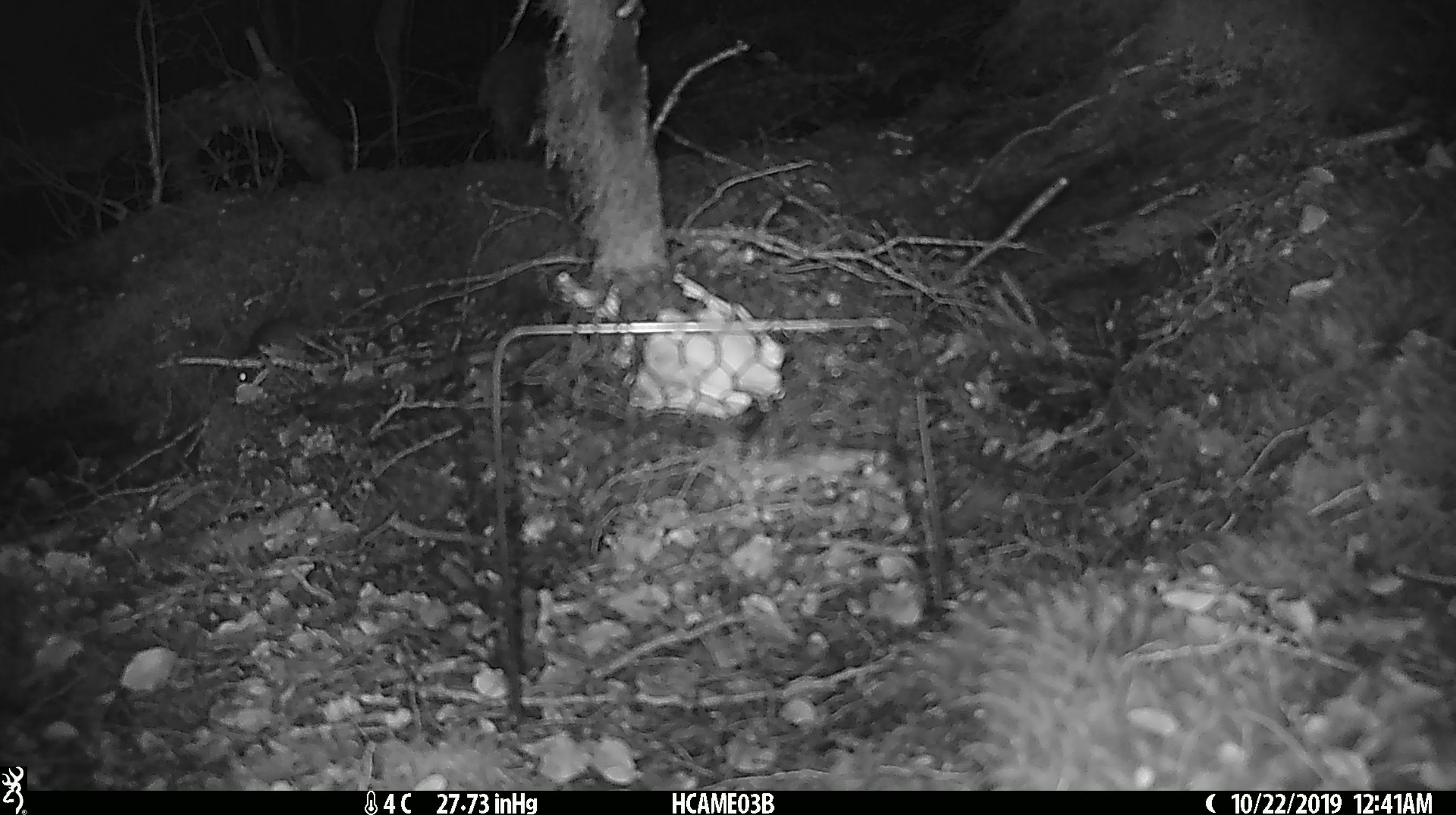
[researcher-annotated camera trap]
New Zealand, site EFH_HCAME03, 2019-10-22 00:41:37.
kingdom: Animalia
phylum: Chordata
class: Mammalia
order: Rodentia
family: Muridae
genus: Mus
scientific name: Mus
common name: mouse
Mouse (Mus).